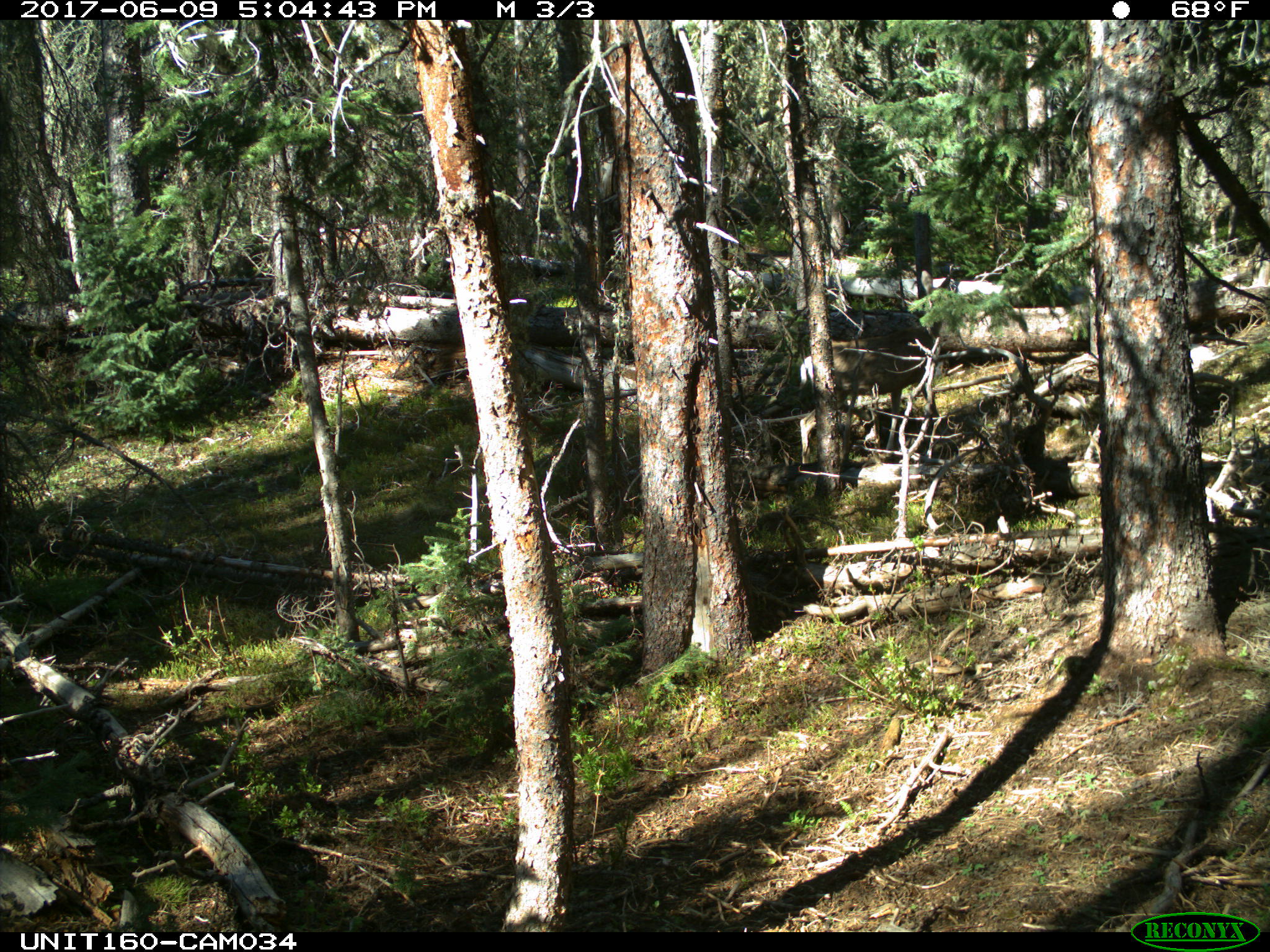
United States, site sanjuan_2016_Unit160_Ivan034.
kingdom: Animalia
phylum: Chordata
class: Mammalia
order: Artiodactyla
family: Cervidae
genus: Odocoileus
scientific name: Odocoileus hemionus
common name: mule deer